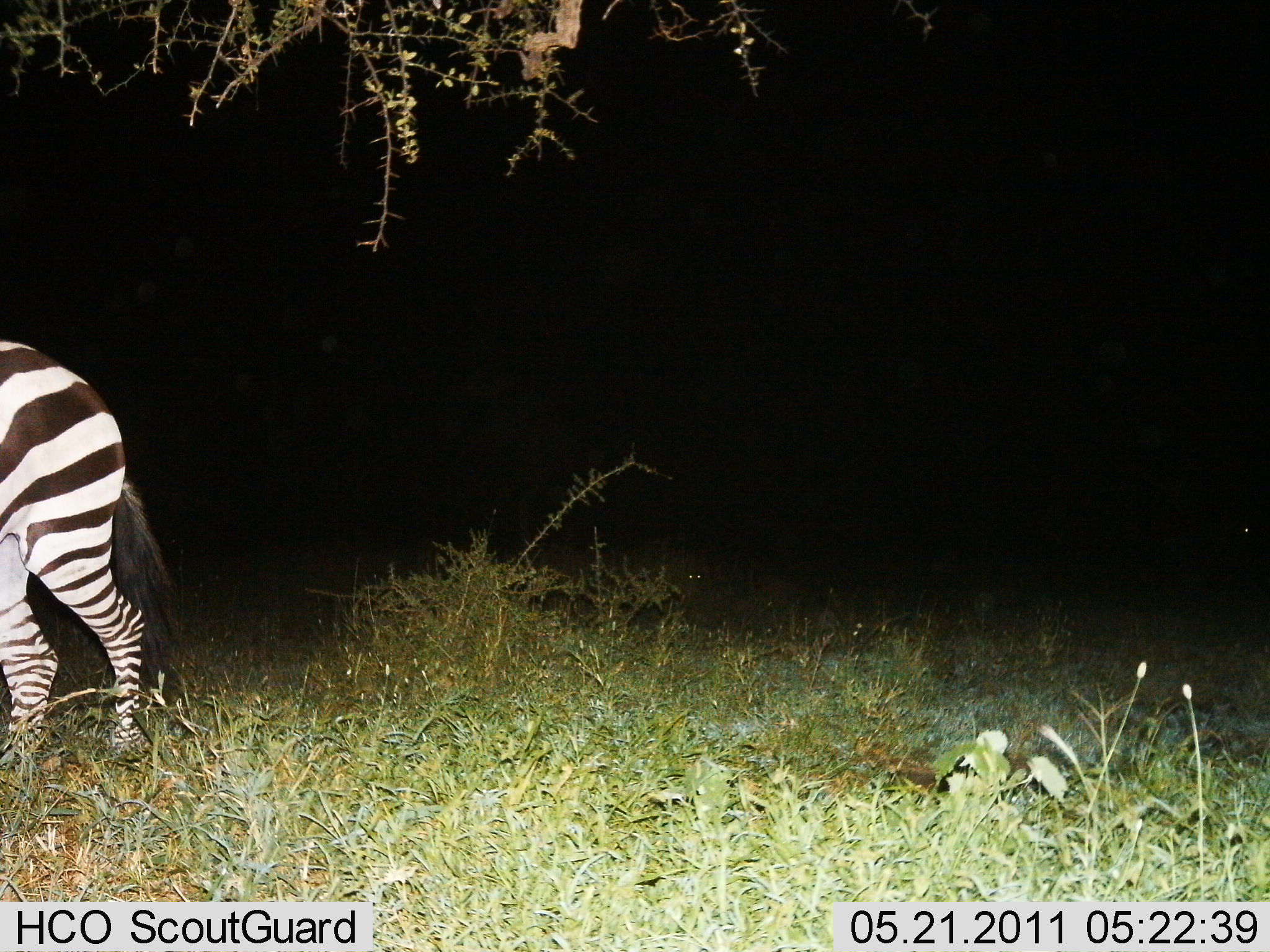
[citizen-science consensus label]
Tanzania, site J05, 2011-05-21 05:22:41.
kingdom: Animalia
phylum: Chordata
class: Mammalia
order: Perissodactyla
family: Equidae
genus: Equus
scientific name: Equus quagga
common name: plains zebra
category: zebra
Zebra (plains zebra) (Equus quagga), count 1. Behavior (volunteer vote fractions): standing 64%, resting 0%, moving 36%, interacting 0%. Young present (vote fraction): 0%. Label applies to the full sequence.